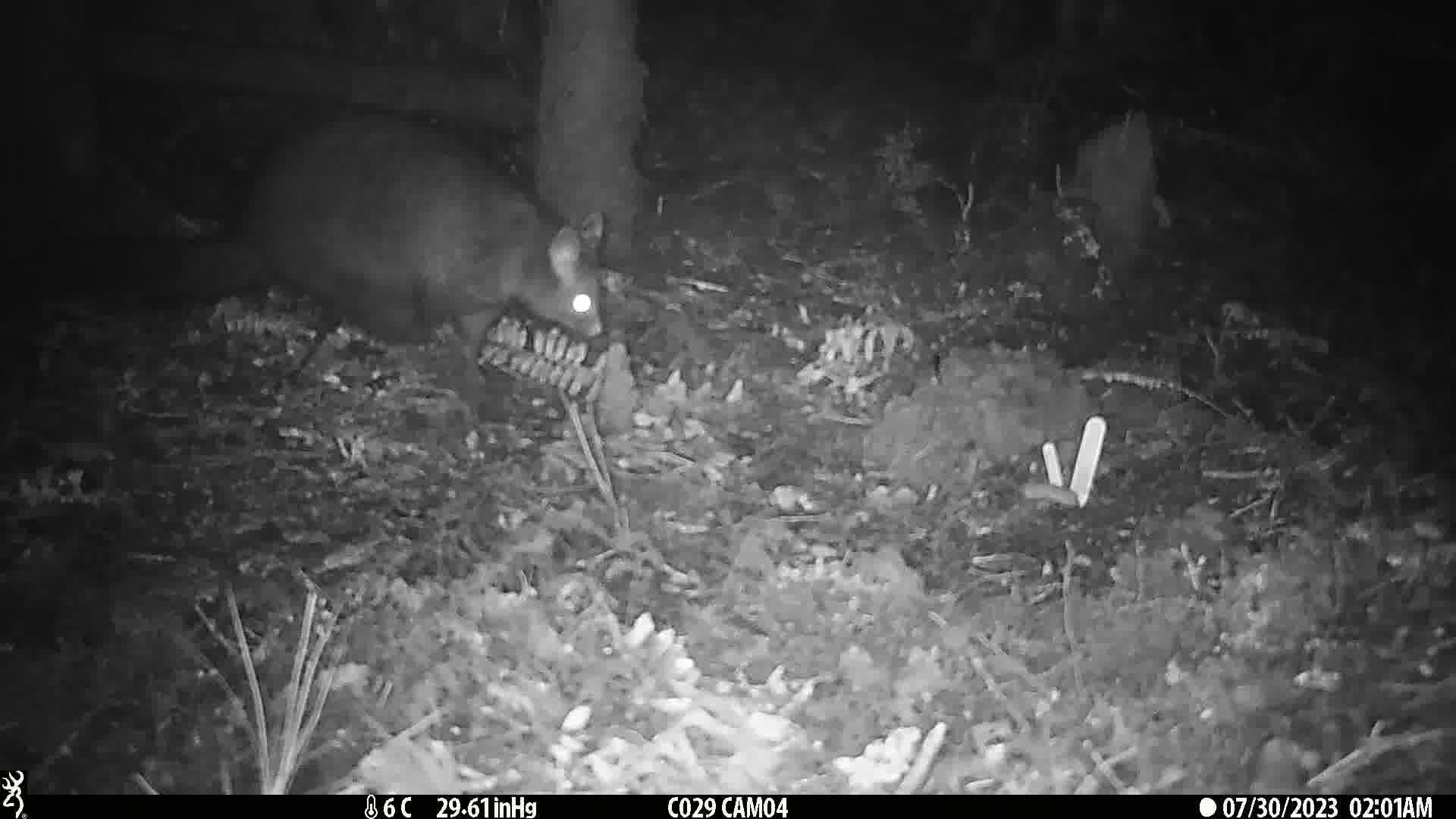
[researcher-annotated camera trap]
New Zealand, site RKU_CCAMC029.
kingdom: Animalia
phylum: Chordata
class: Mammalia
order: Diprotodontia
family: Phalangeridae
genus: Trichosurus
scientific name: Trichosurus vulpecula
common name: common brushtail possum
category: possum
Possum (common brushtail possum) (Trichosurus vulpecula).